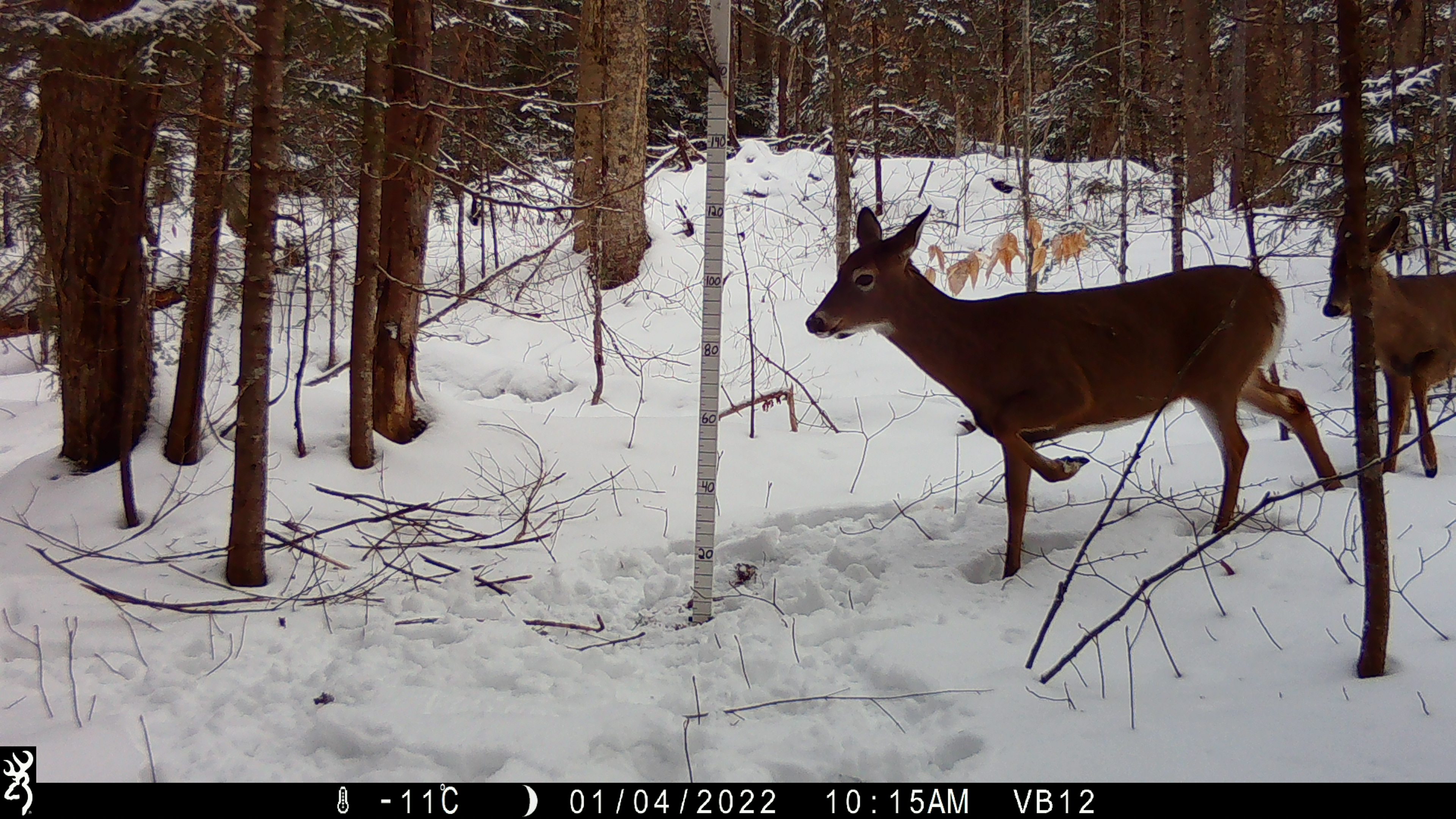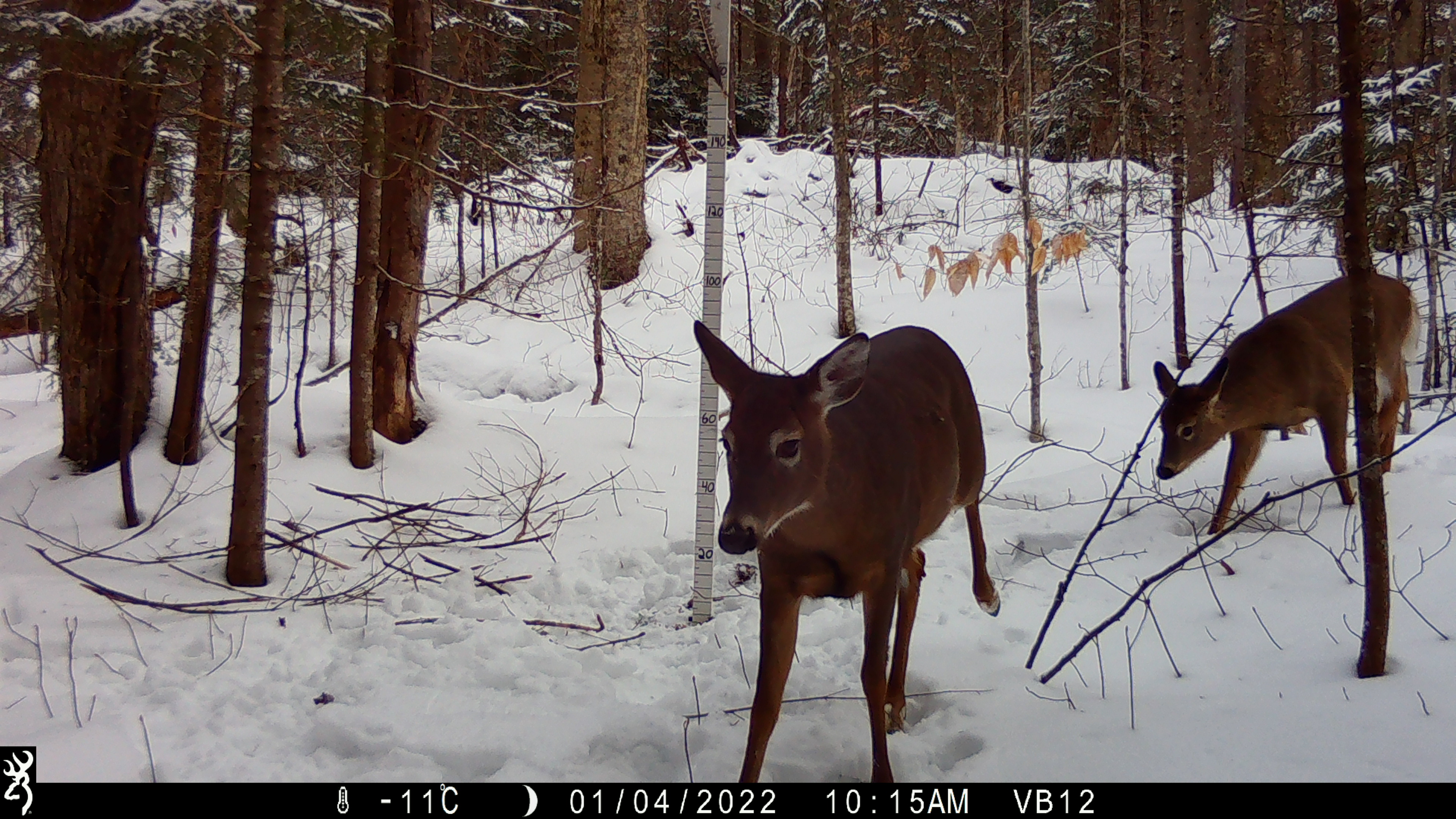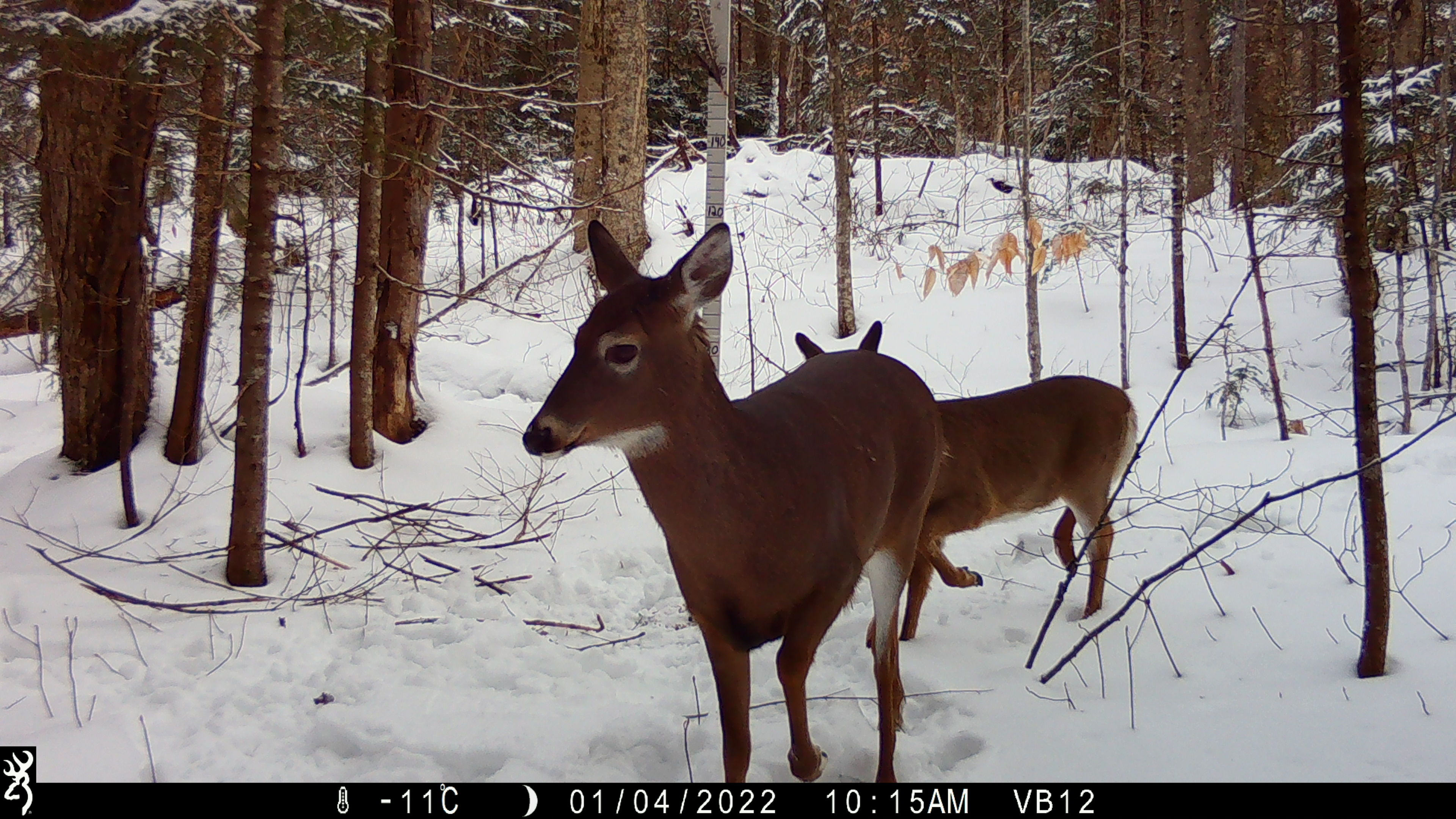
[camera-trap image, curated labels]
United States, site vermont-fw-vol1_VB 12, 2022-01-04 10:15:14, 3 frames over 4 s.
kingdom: Animalia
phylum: Chordata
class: Mammalia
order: Artiodactyla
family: Cervidae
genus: Odocoileus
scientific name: Odocoileus virginianus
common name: white-tailed deer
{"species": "white-tailed deer (Odocoileus virginianus)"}